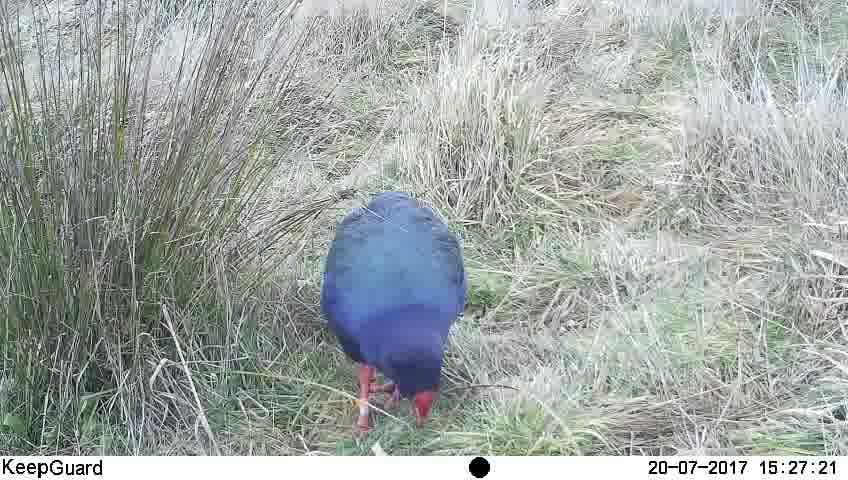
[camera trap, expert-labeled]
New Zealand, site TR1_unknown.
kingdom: Animalia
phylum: Chordata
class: Aves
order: Gruiformes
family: Rallidae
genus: Porphyrio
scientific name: Porphyrio mantelli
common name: takahe